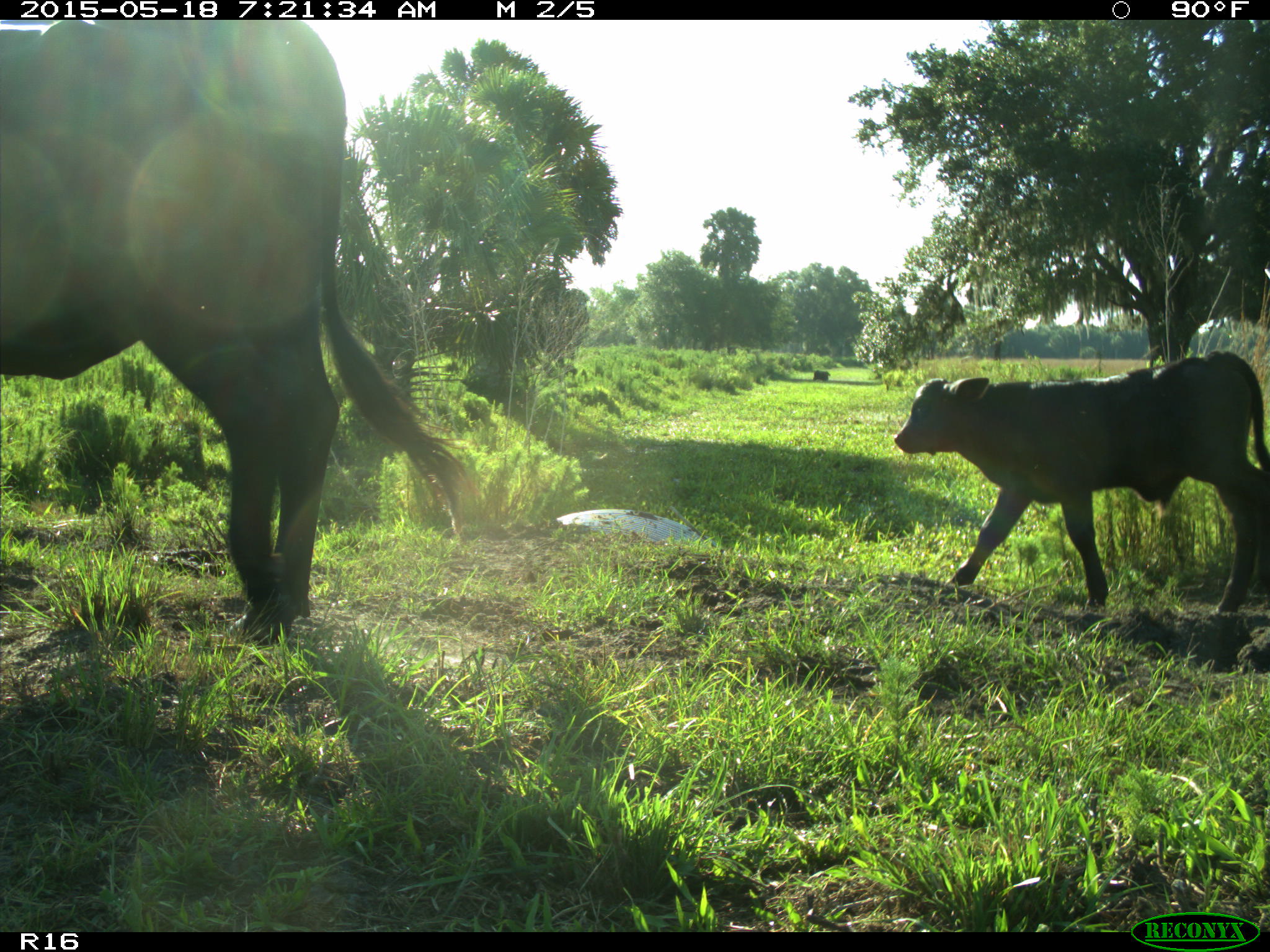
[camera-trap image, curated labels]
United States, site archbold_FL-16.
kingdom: Animalia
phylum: Chordata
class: Mammalia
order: Artiodactyla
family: Bovidae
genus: Bos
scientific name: Bos taurus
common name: domestic cow